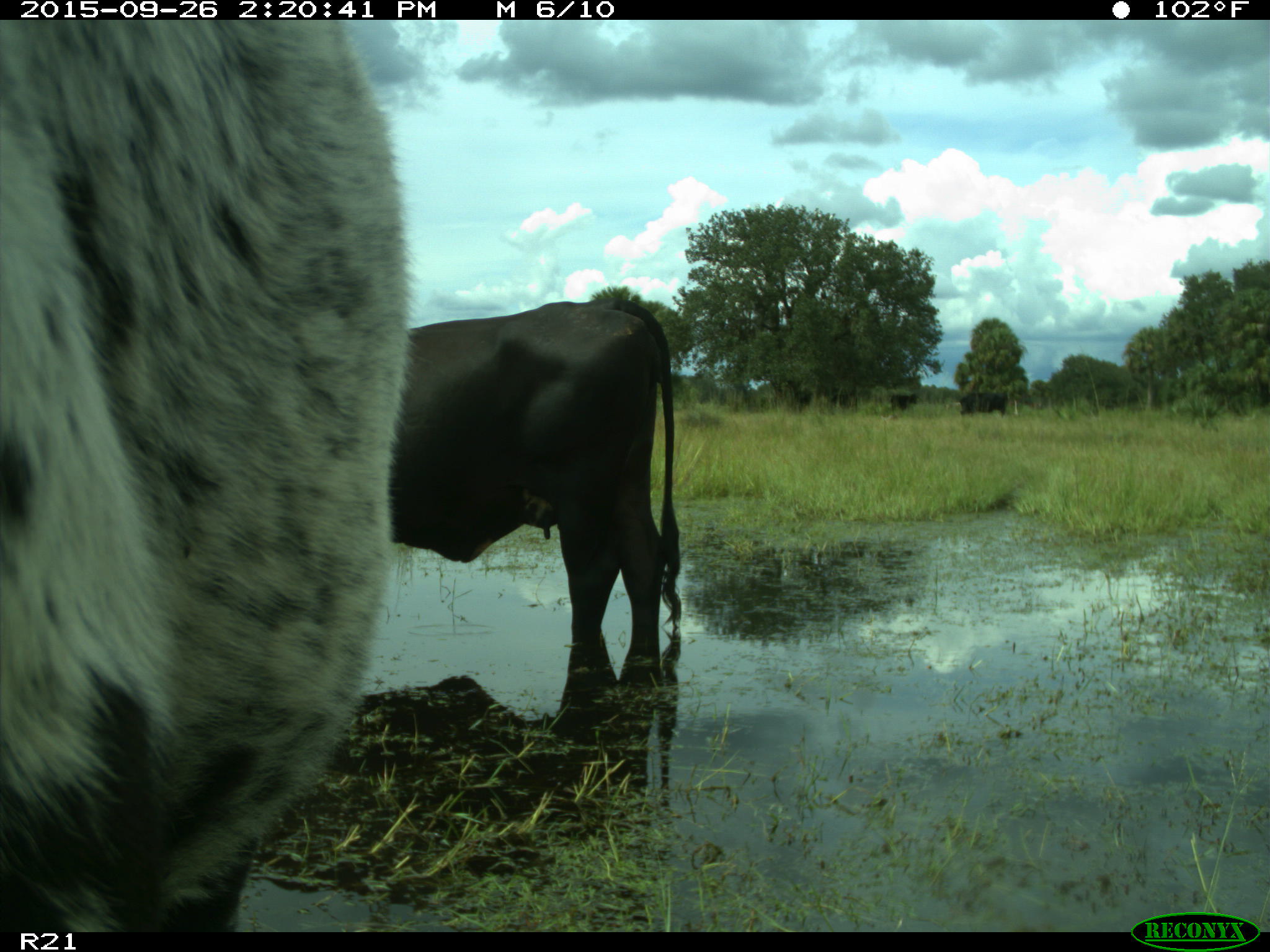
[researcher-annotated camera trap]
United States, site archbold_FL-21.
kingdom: Animalia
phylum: Chordata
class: Mammalia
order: Artiodactyla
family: Bovidae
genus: Bos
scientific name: Bos taurus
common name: domestic cow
Bos taurus (domestic cow).